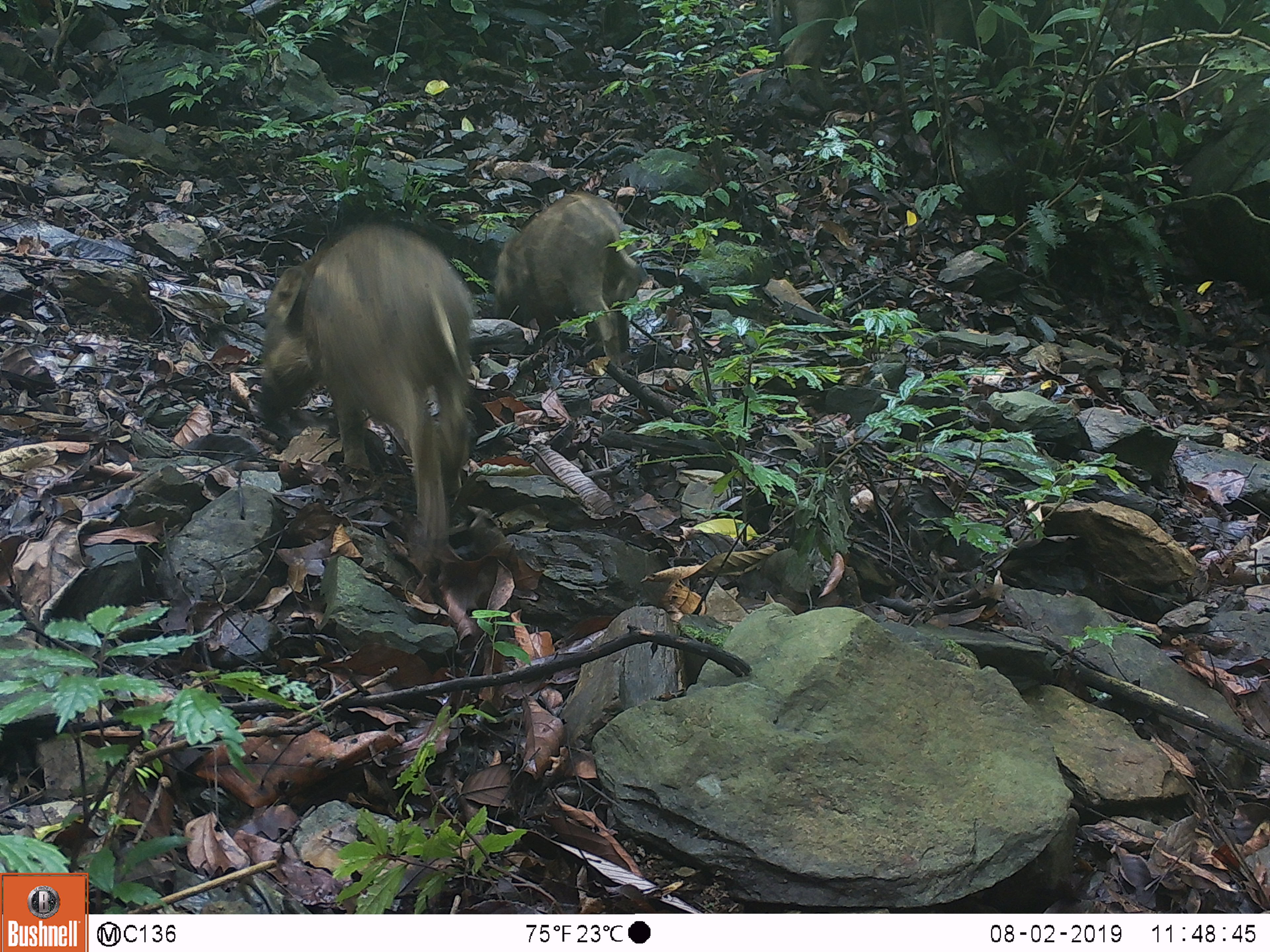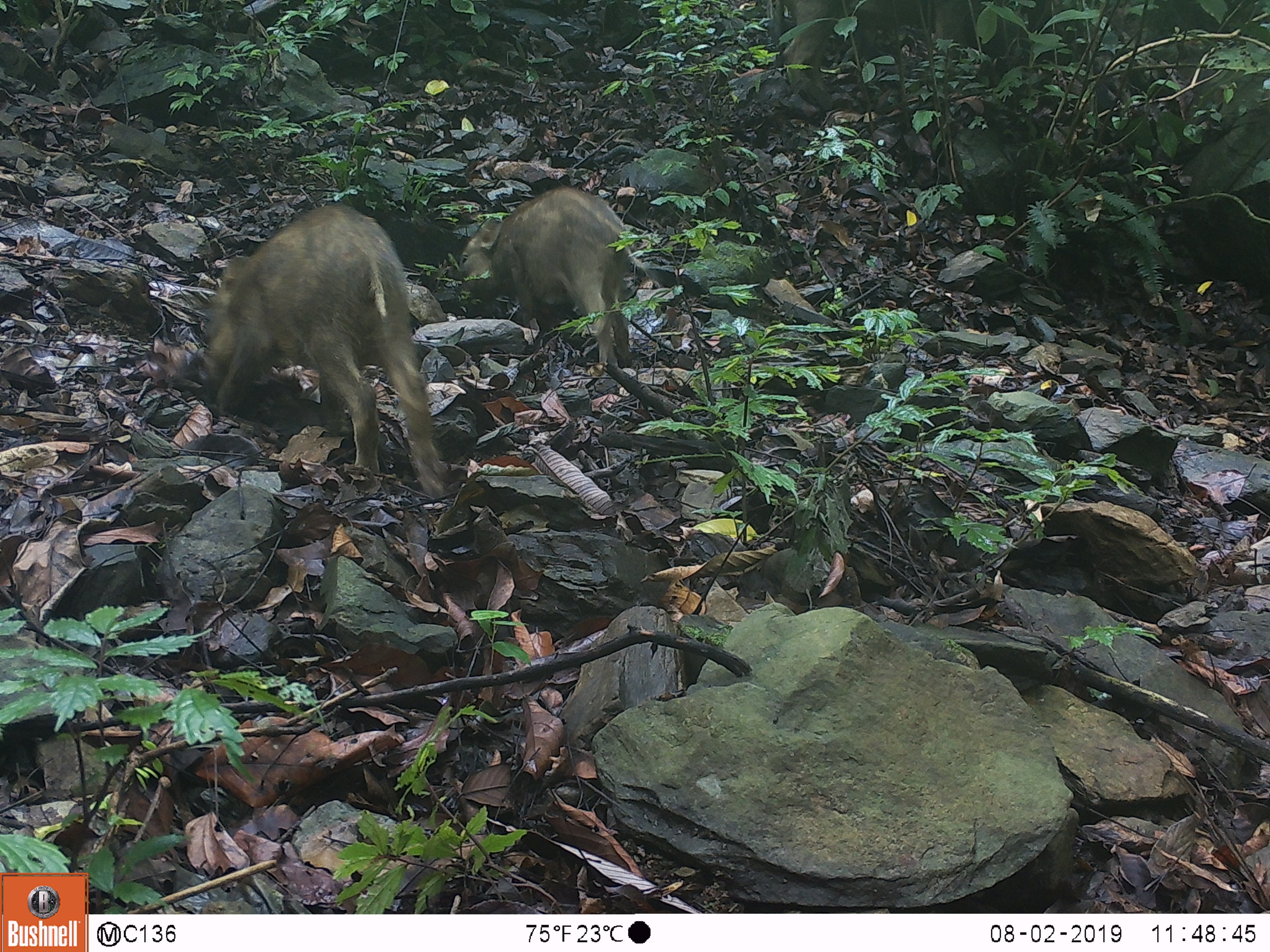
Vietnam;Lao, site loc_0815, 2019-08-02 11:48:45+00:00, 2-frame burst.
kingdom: Animalia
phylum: Chordata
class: Mammalia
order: Artiodactyla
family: Suidae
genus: Sus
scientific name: Sus scrofa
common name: eurasian wild pig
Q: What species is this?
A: Eurasian wild pig (Sus scrofa).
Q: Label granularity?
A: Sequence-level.